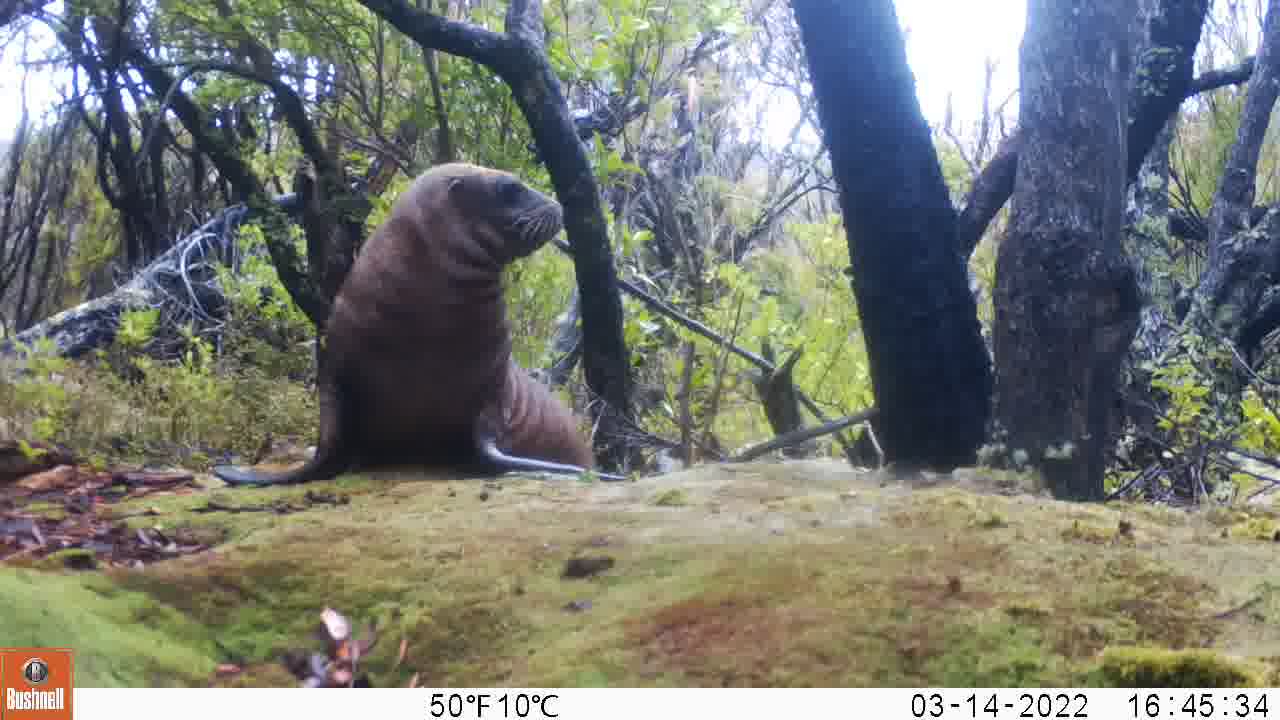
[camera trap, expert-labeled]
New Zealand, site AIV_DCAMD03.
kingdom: Animalia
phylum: Chordata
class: Mammalia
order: Carnivora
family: Otariidae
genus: Phocarctos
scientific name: Phocarctos hookeri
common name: new zealand sea lion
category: sealion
Sealion (new zealand sea lion) (Phocarctos hookeri).